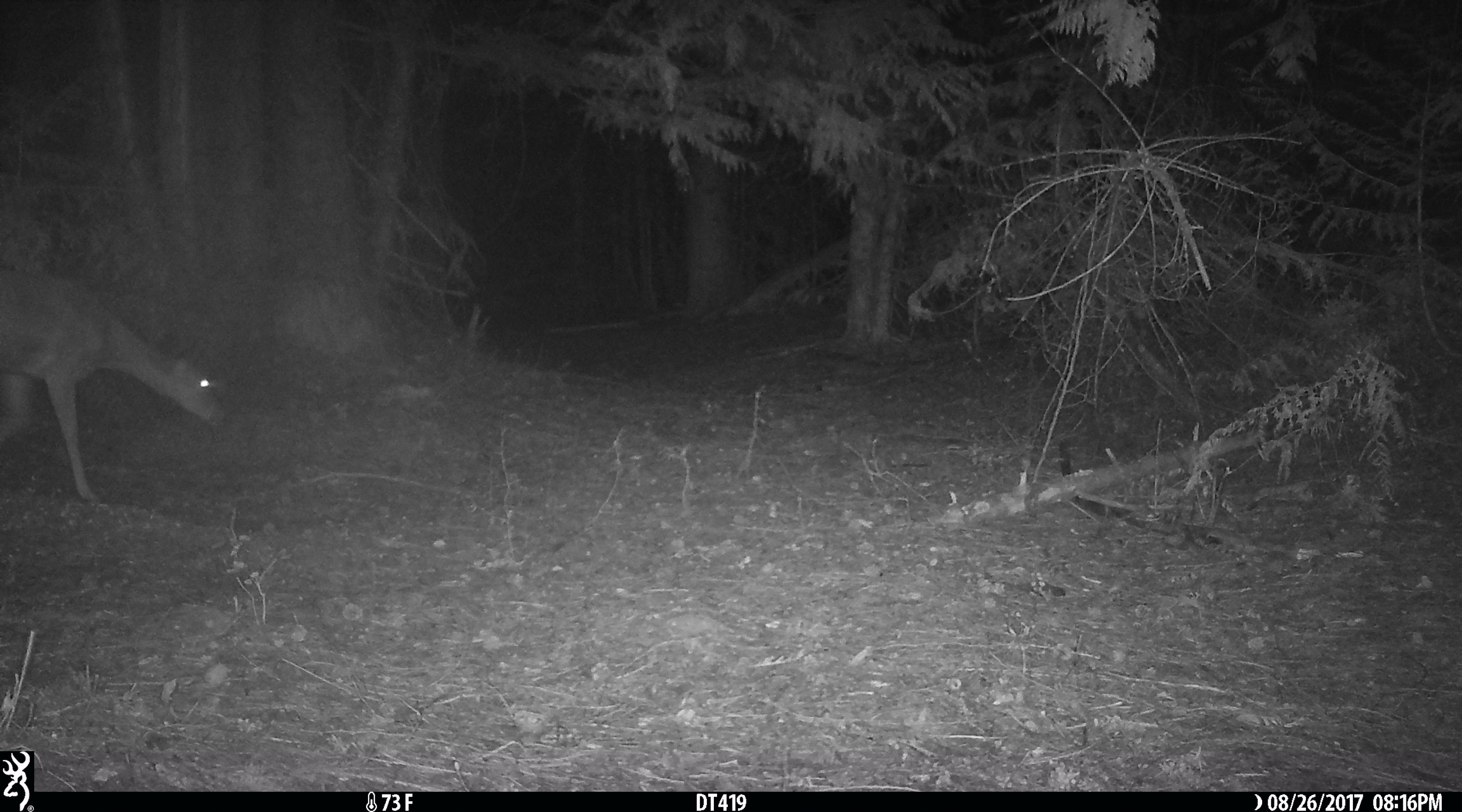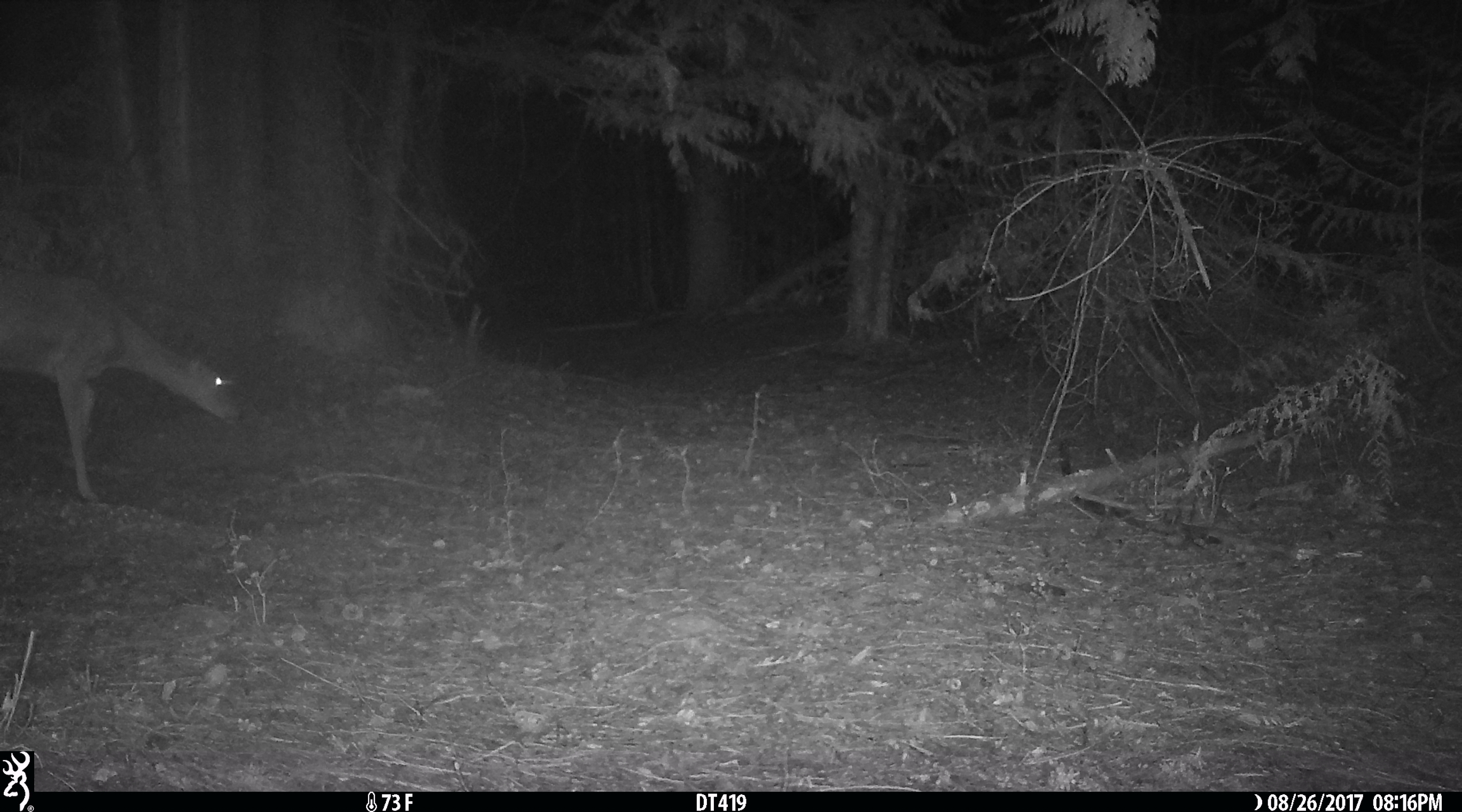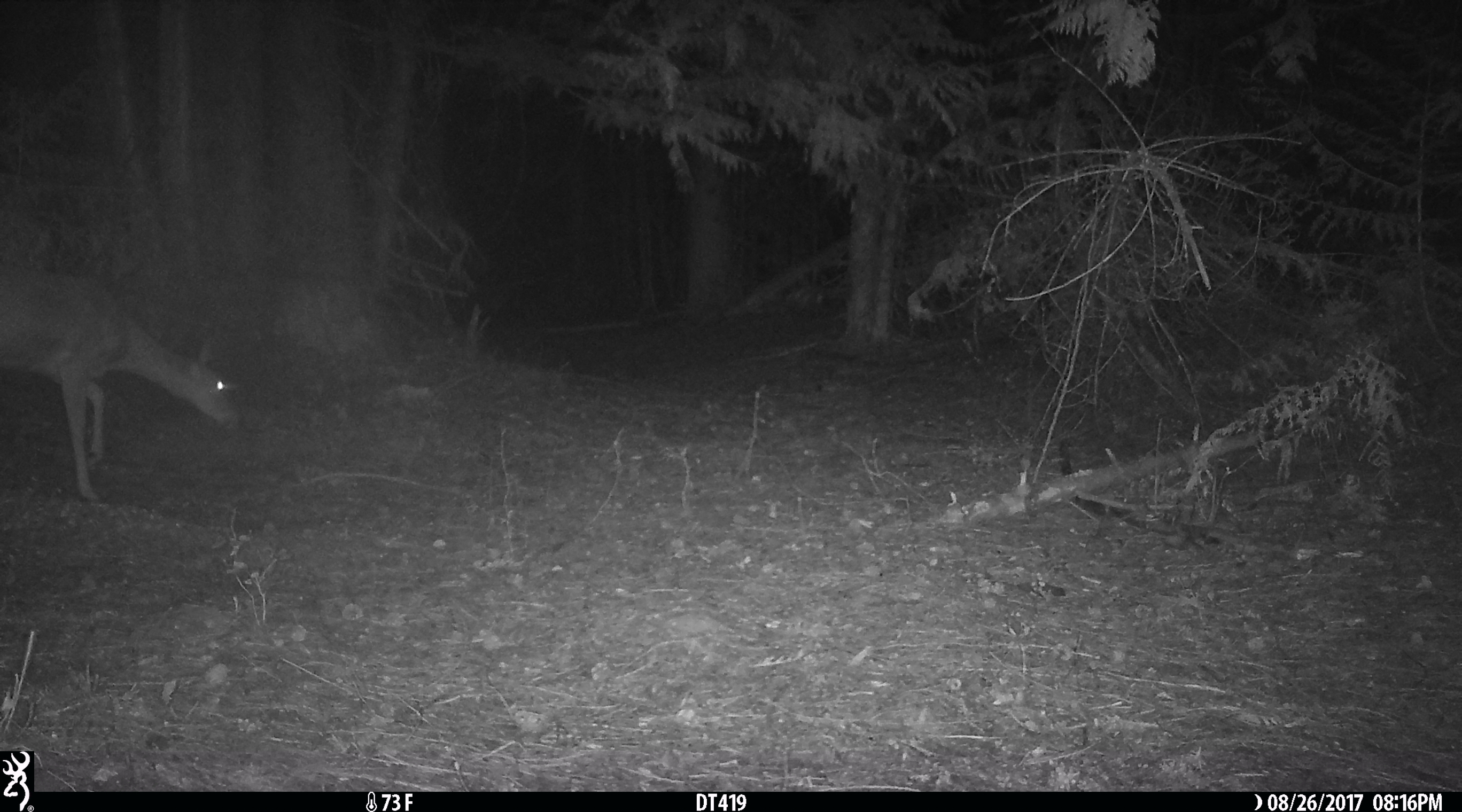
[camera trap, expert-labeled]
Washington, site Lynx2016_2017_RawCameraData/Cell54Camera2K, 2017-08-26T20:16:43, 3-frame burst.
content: unidentified animal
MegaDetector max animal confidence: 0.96